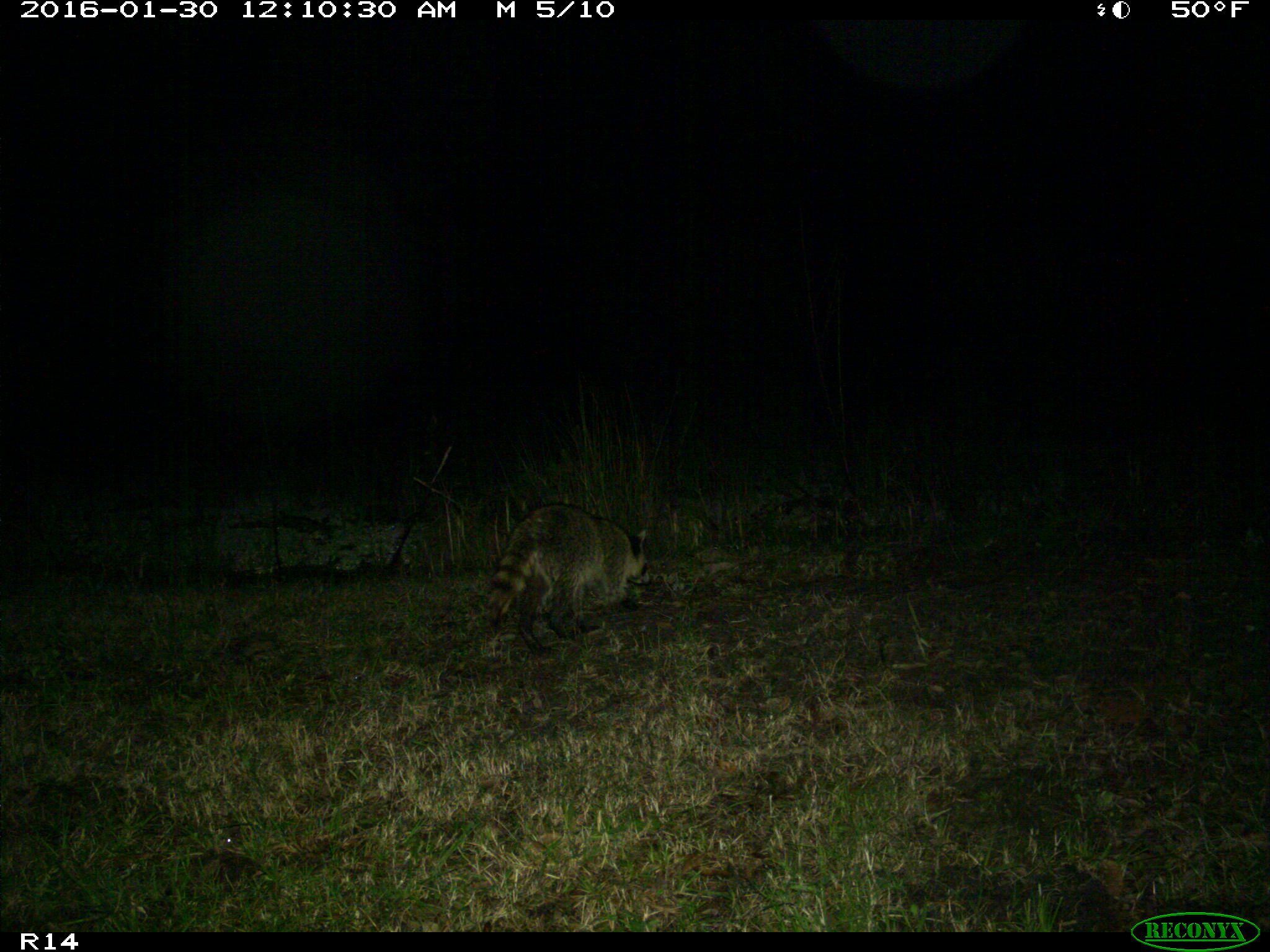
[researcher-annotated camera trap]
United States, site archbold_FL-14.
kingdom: Animalia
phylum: Chordata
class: Mammalia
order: Carnivora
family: Procyonidae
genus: Procyon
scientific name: Procyon lotor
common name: common raccoon